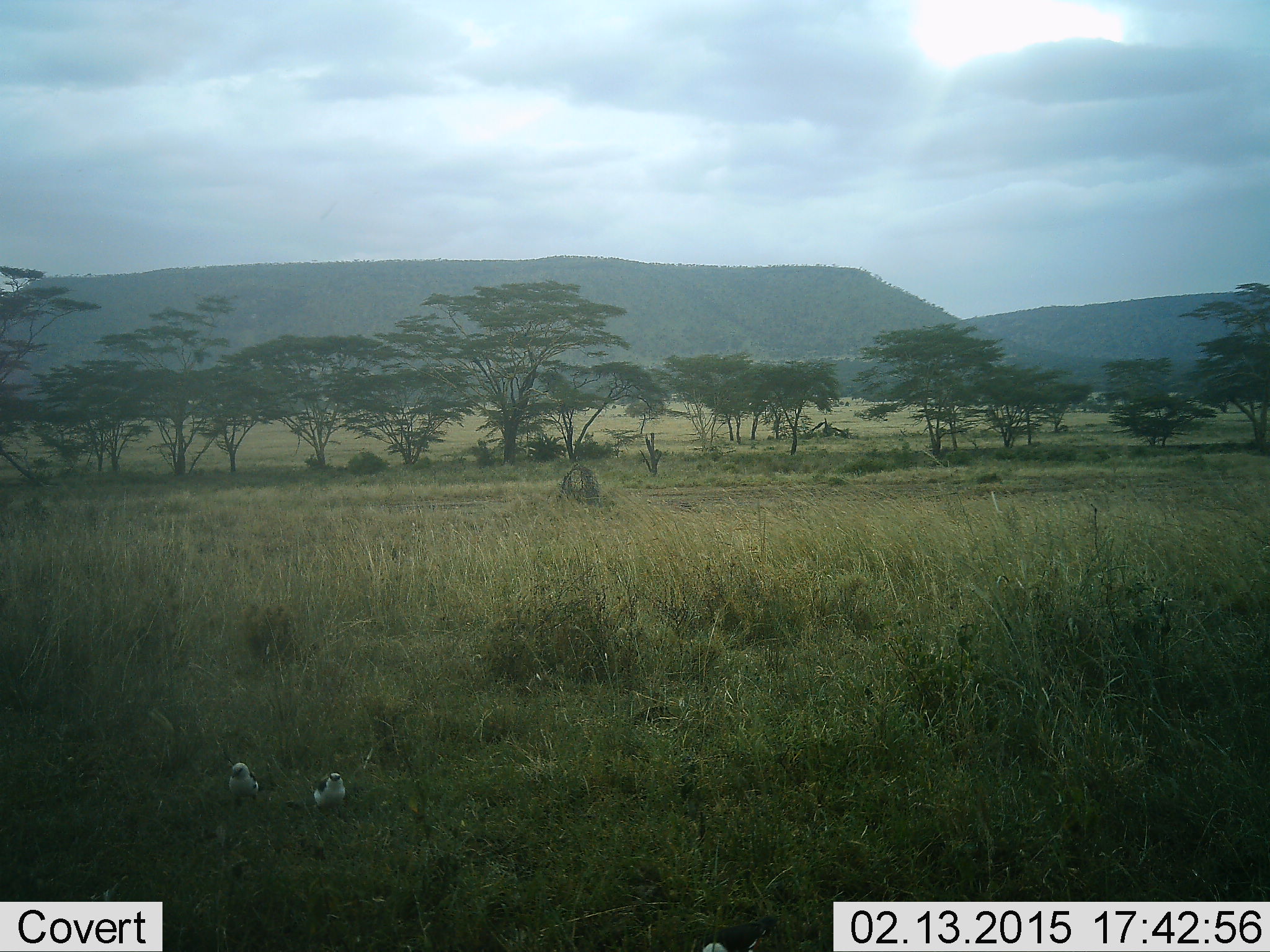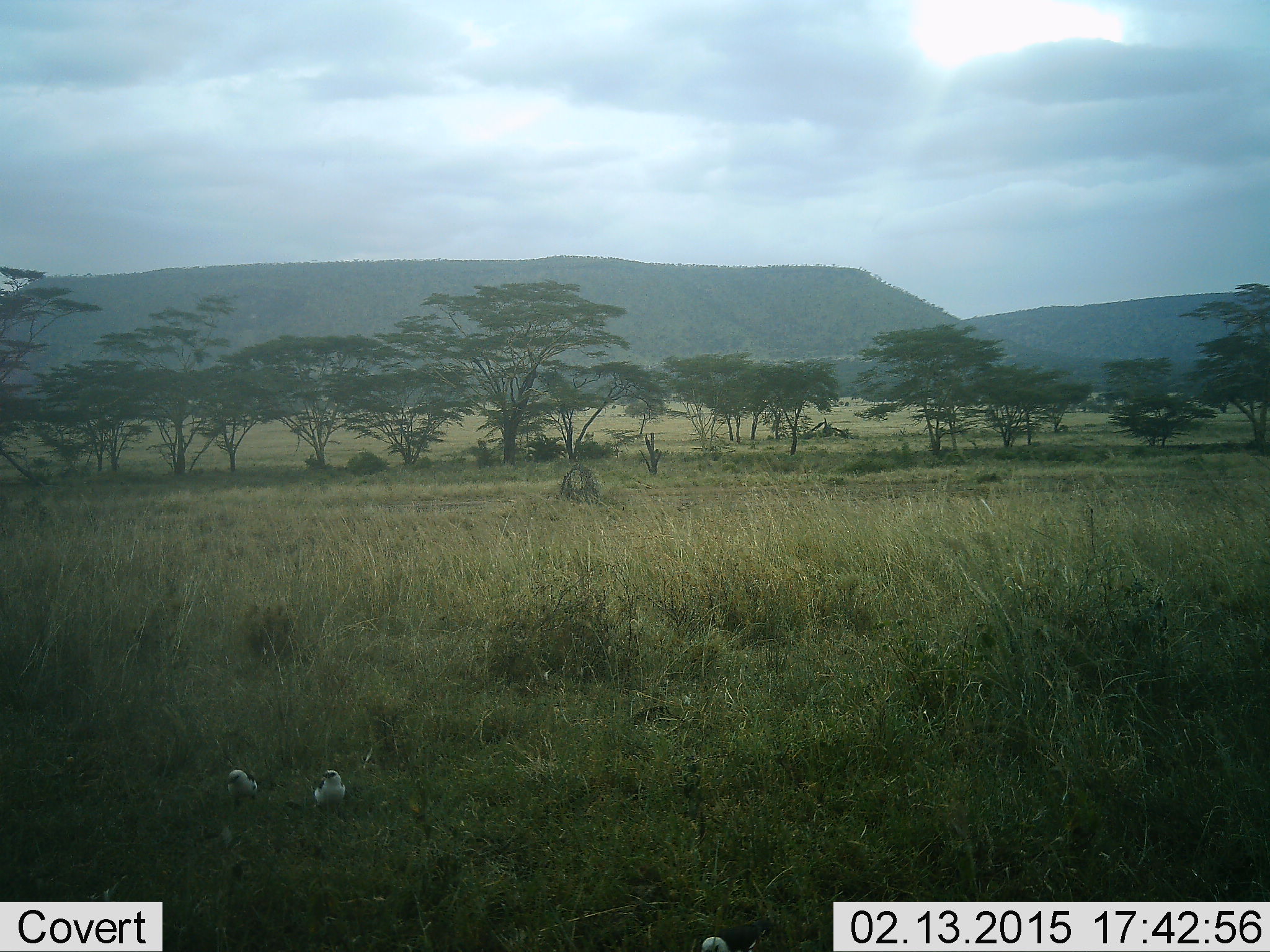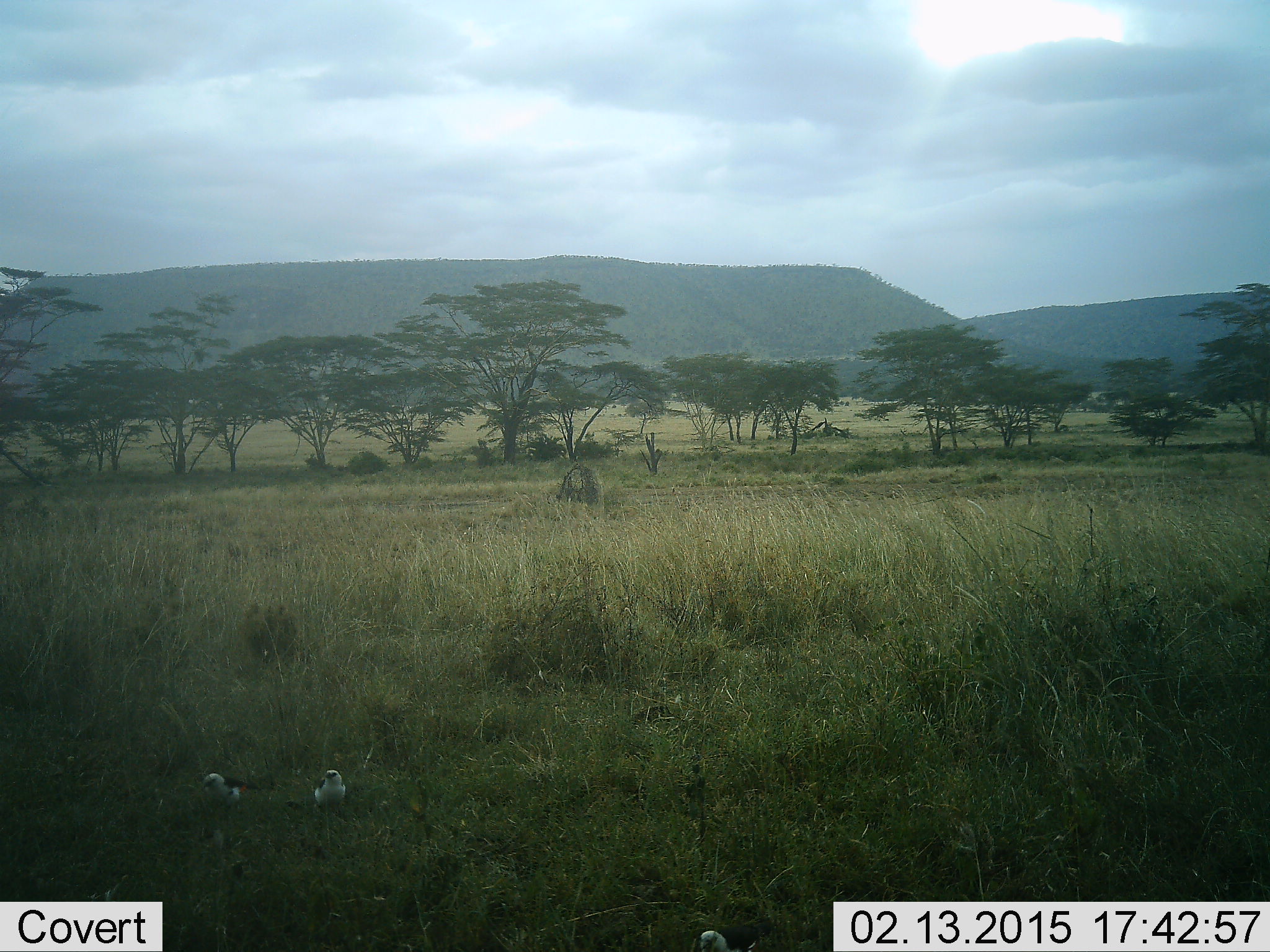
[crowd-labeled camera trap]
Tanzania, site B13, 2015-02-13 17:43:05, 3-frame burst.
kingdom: Animalia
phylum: Chordata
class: Aves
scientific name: Aves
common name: bird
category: otherbird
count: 2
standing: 70%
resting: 20%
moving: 20%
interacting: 0%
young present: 0%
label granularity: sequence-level